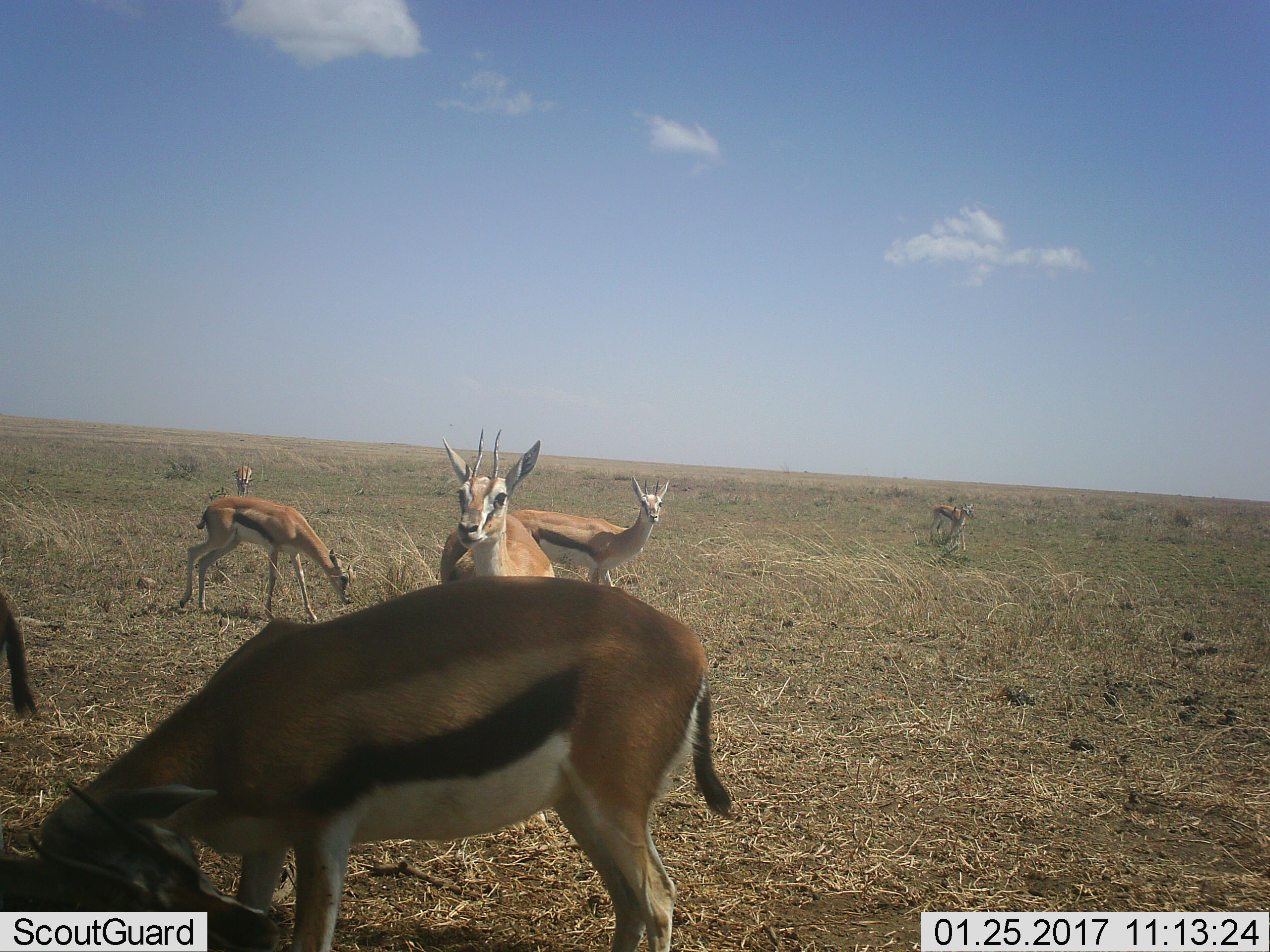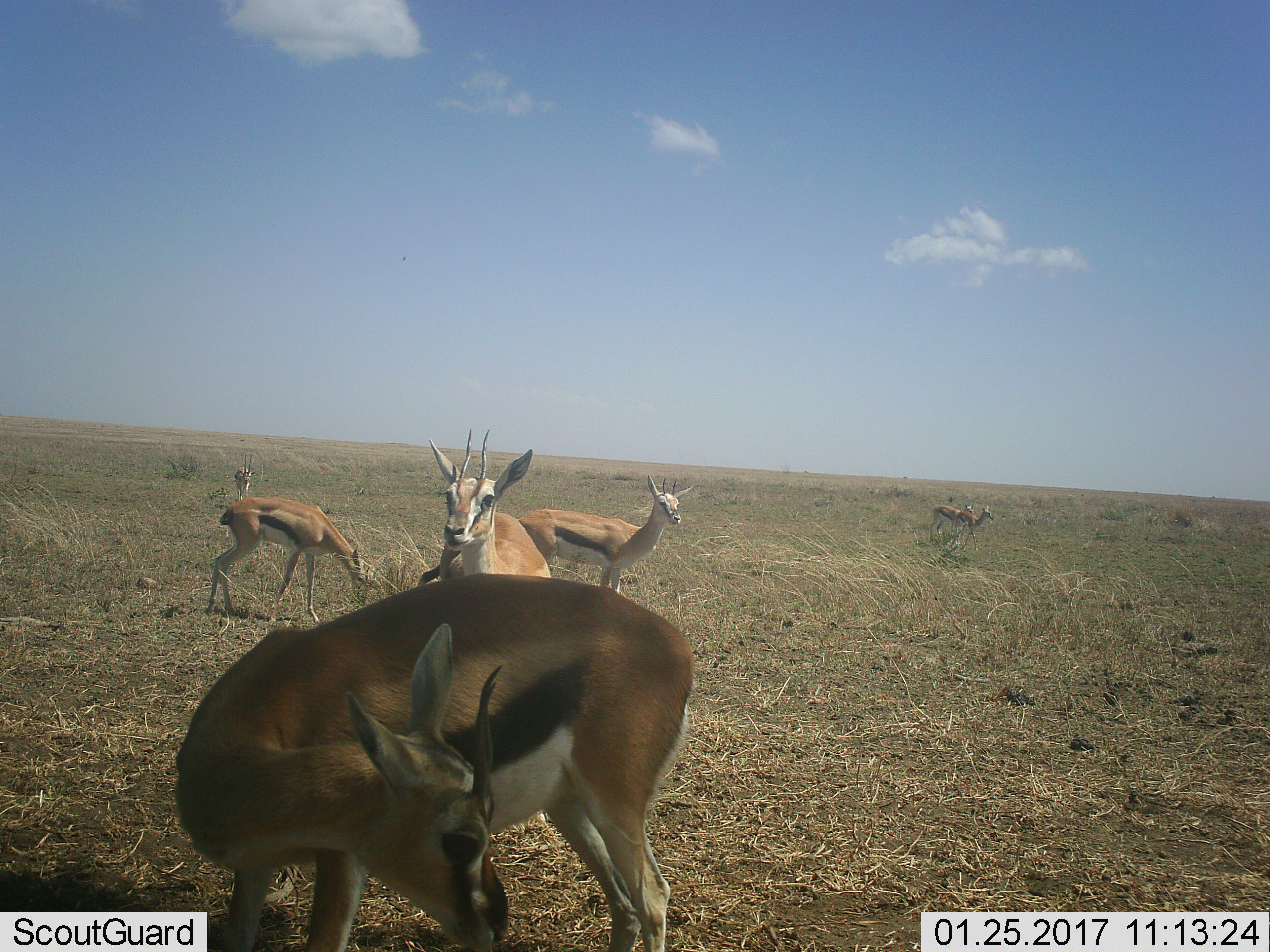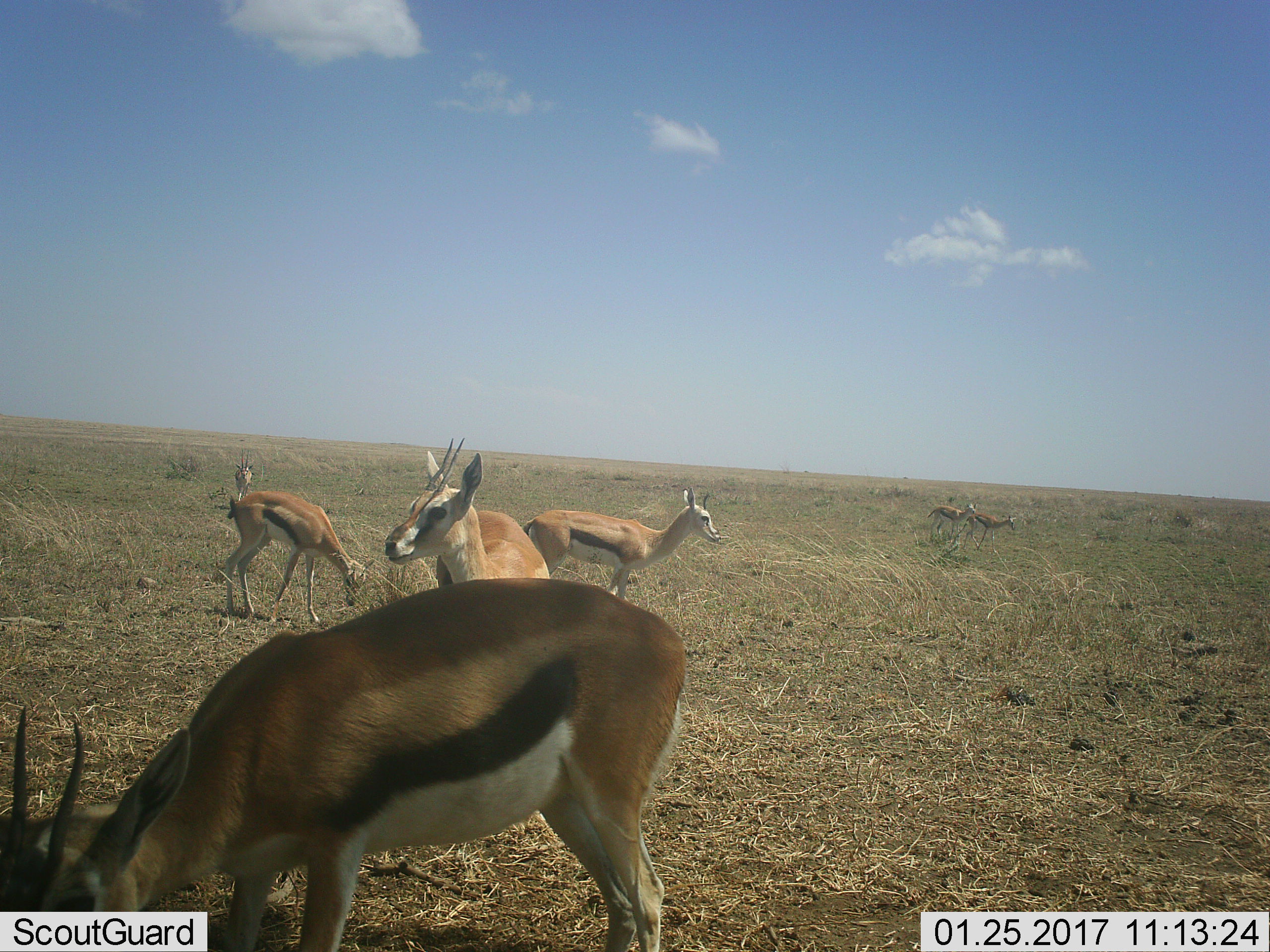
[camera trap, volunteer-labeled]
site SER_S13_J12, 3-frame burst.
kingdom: Animalia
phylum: Chordata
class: Mammalia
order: Artiodactyla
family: Bovidae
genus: Eudorcas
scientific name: Eudorcas thomsonii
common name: thomson's gazelle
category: gazellethomsons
Gazellethomsons (thomson's gazelle) (Eudorcas thomsonii), count 7. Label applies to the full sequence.